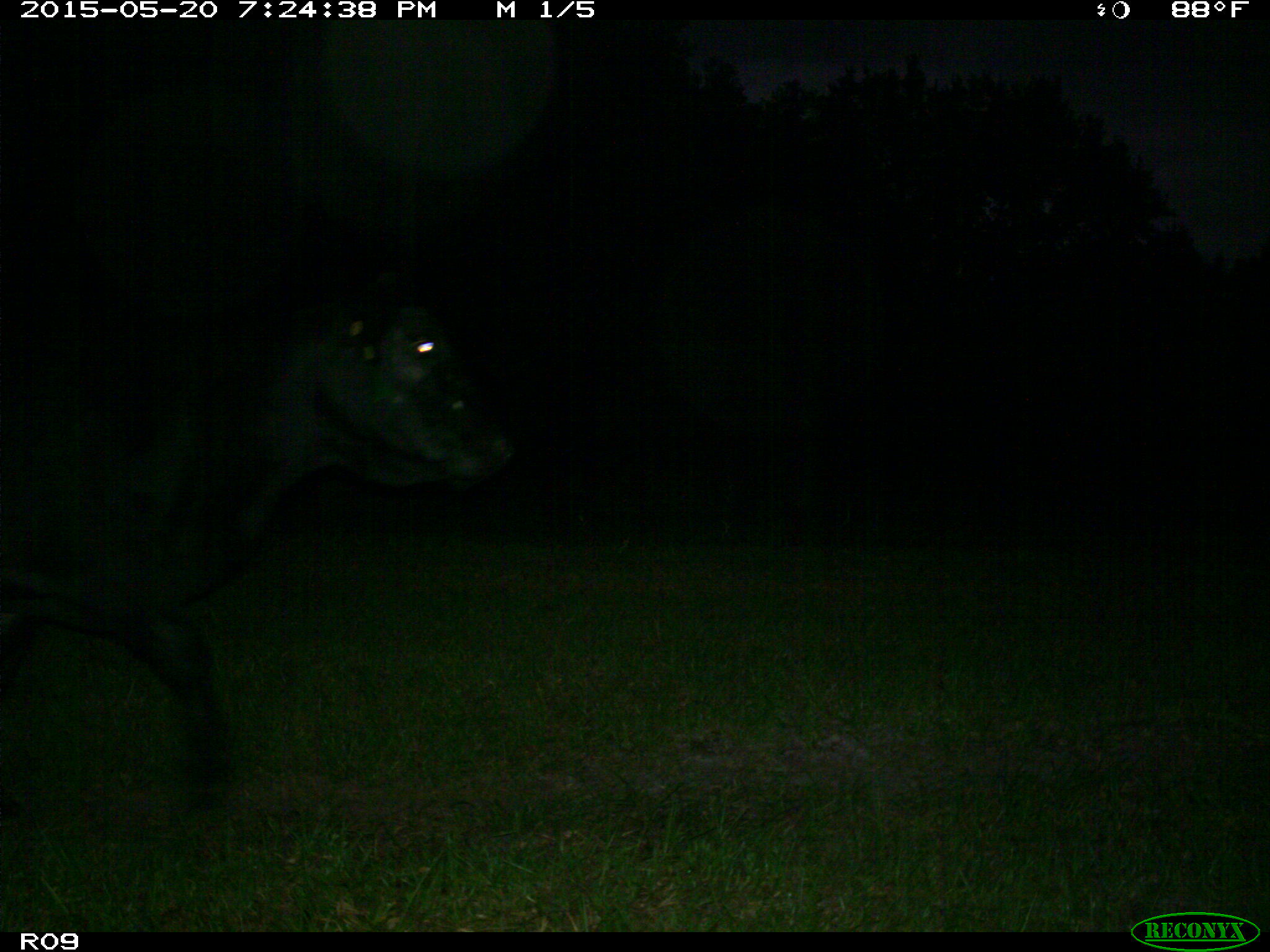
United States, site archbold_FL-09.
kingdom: Animalia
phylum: Chordata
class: Mammalia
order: Artiodactyla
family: Bovidae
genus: Bos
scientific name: Bos taurus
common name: domestic cow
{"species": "Bos taurus (domestic cow)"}